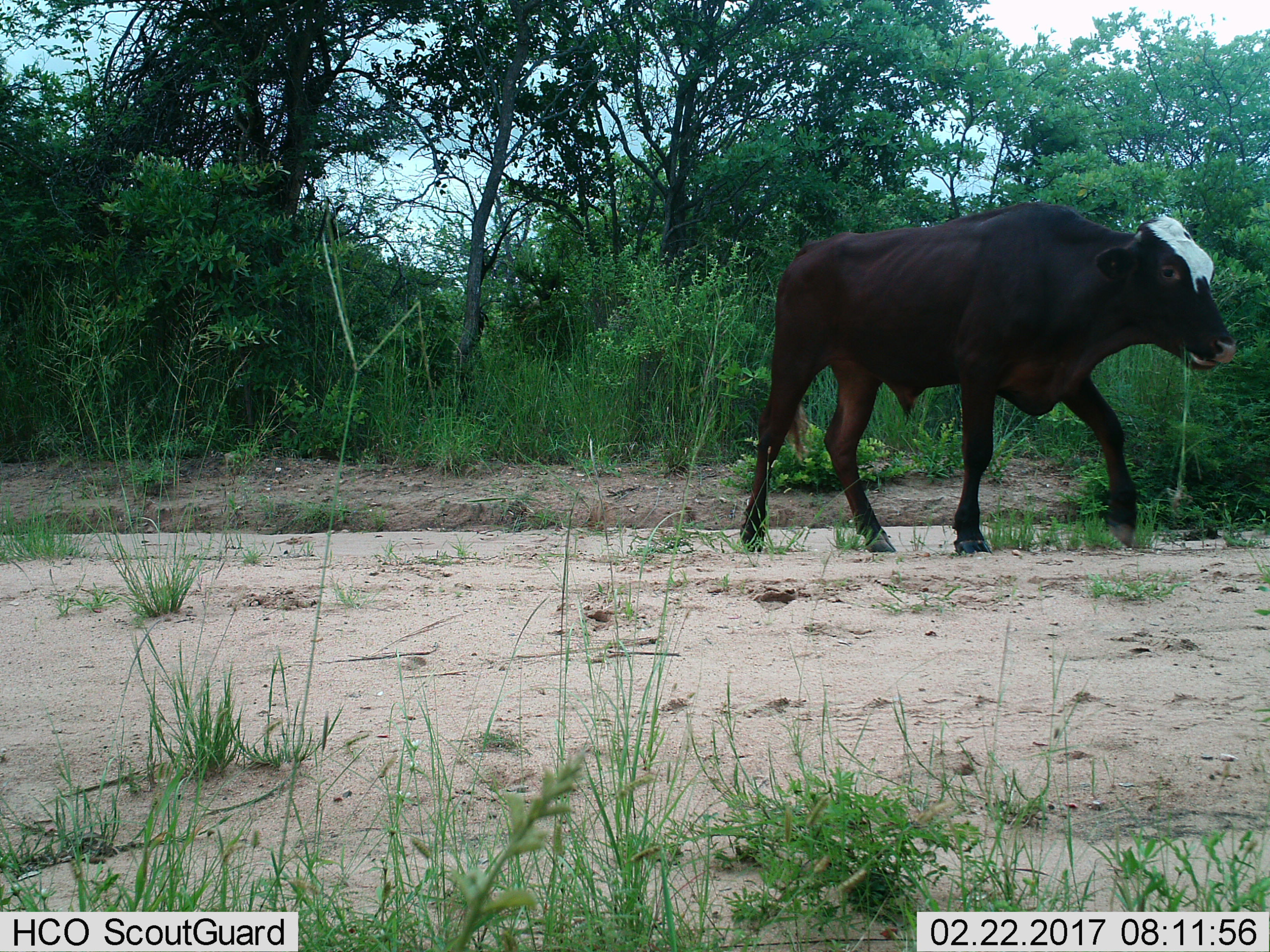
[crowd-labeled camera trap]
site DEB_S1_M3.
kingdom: Animalia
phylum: Chordata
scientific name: Vertebrata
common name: domestic animal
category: domesticanimal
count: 1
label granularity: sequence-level